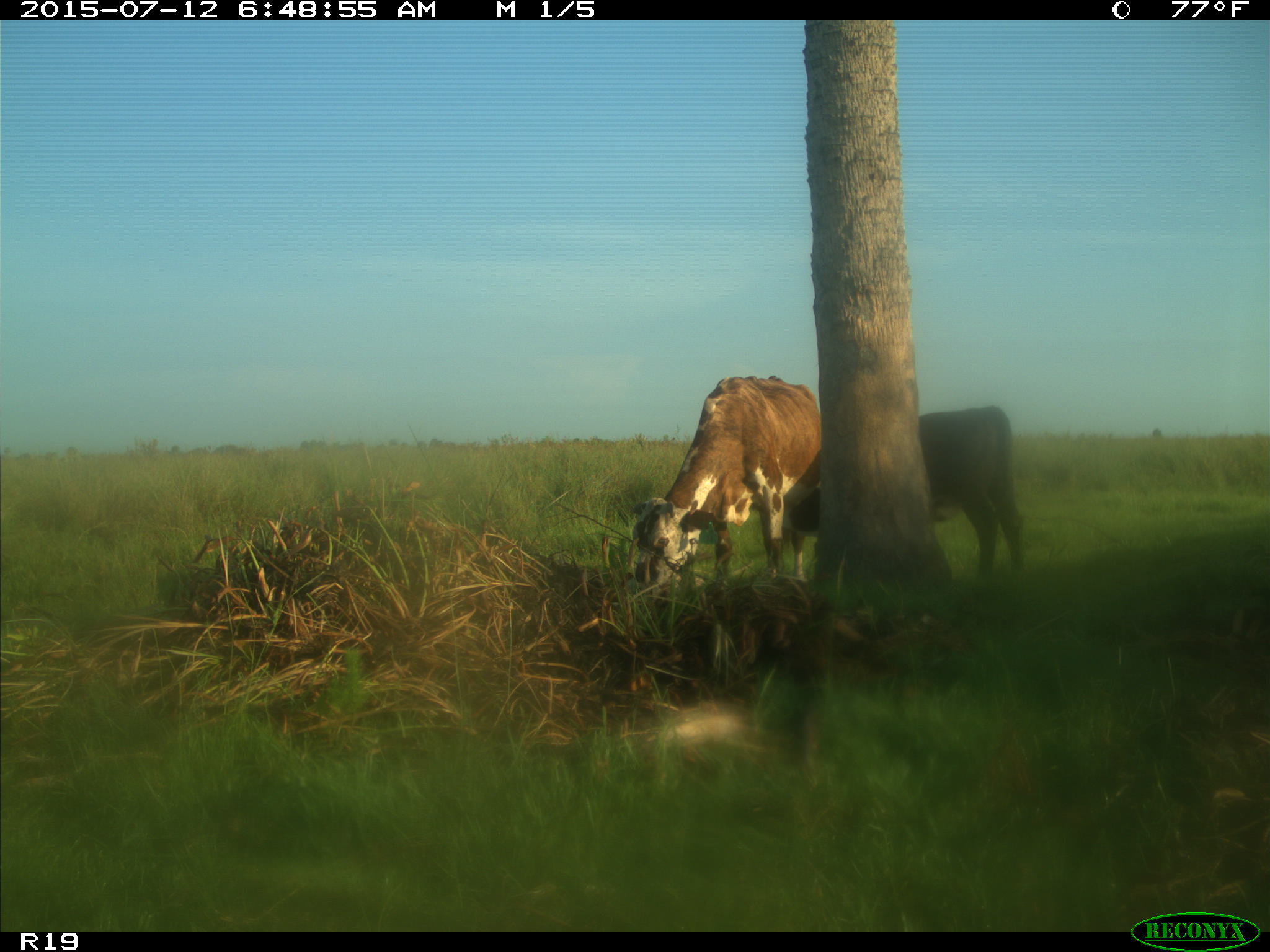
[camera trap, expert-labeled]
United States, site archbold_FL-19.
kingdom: Animalia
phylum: Chordata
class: Mammalia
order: Artiodactyla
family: Bovidae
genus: Bos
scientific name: Bos taurus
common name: domestic cow